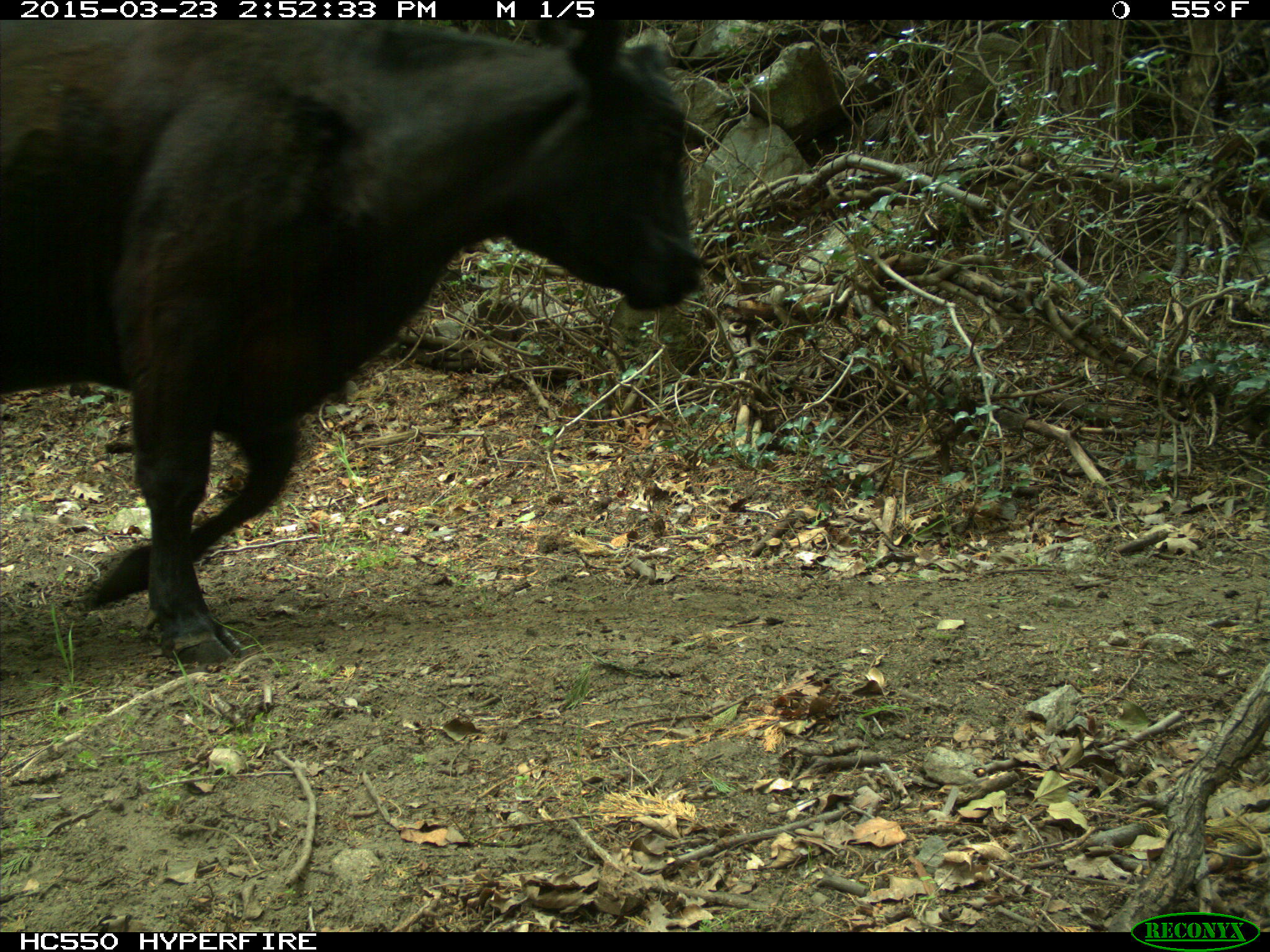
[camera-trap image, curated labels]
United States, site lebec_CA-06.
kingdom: Animalia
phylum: Chordata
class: Mammalia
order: Artiodactyla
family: Bovidae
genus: Bos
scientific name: Bos taurus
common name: domestic cow